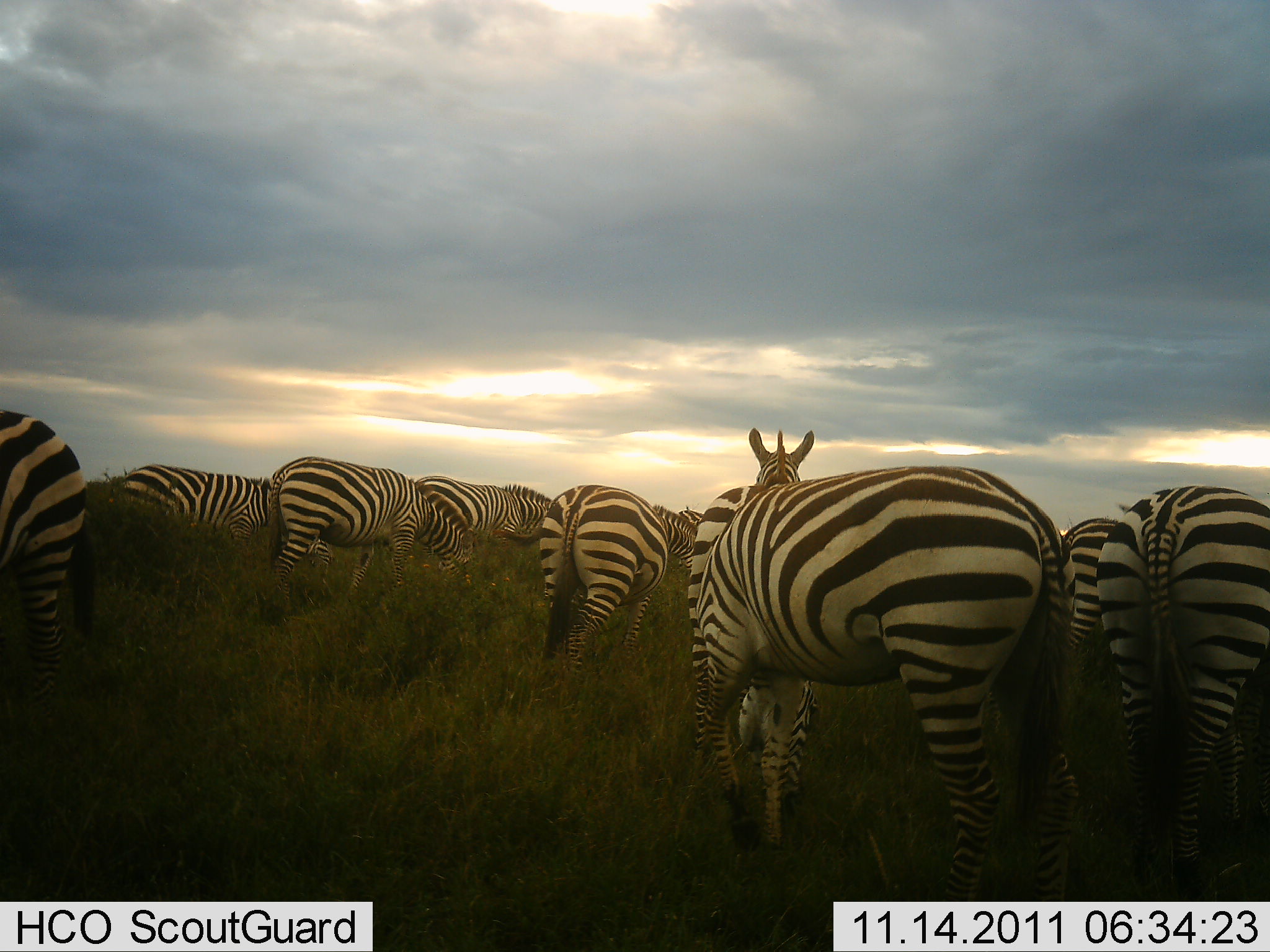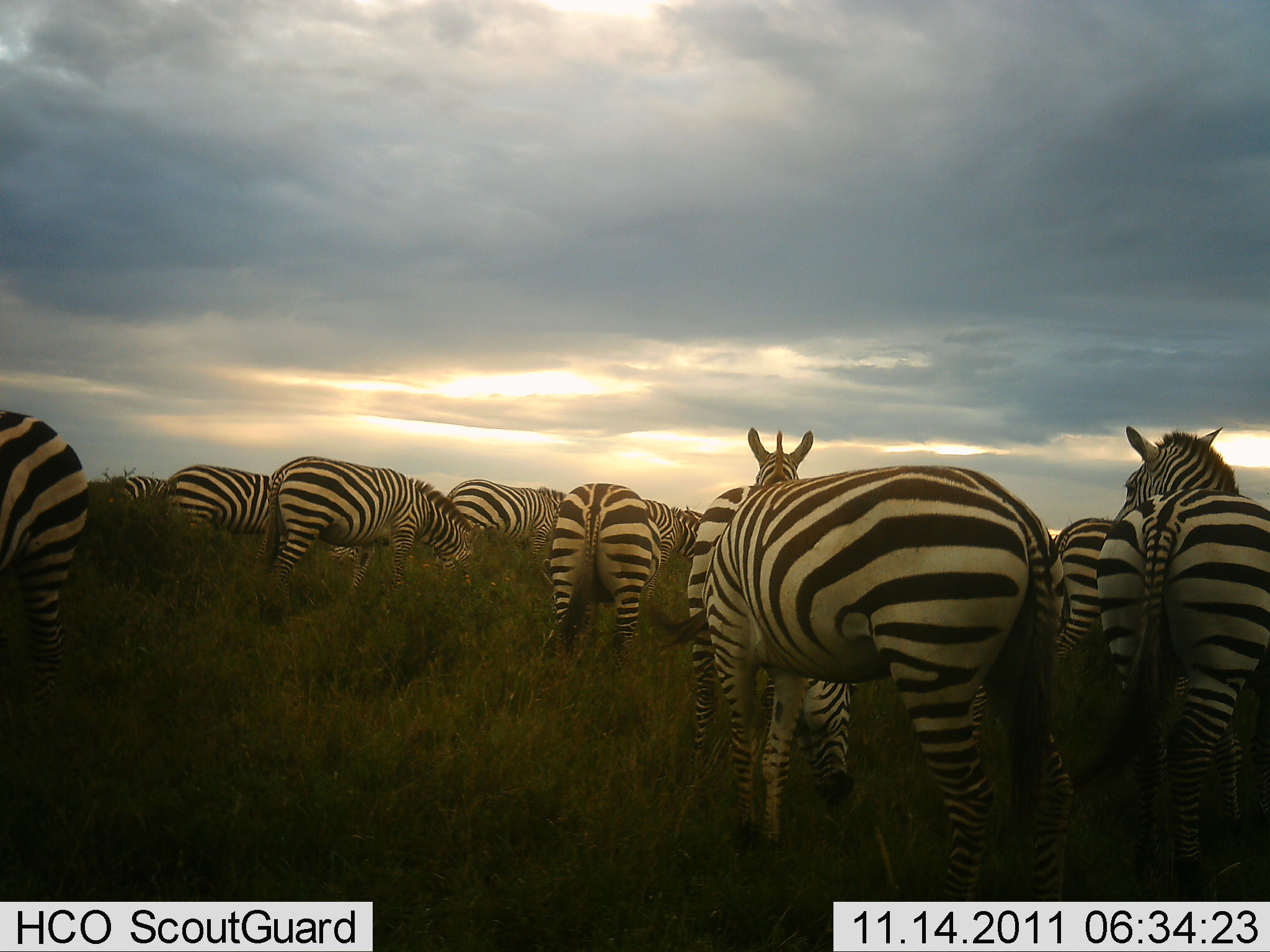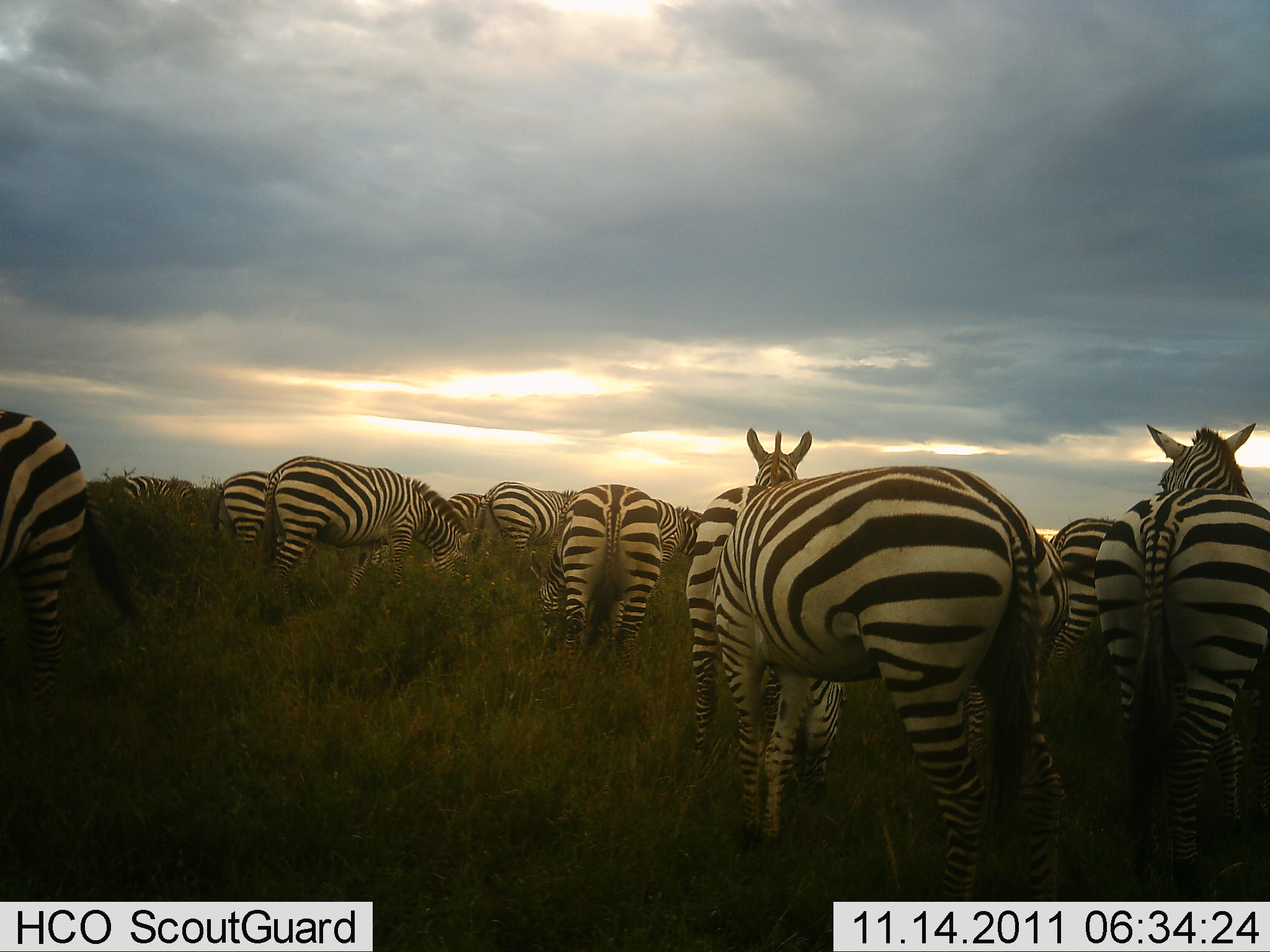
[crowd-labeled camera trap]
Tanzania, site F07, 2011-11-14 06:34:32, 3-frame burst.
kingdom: Animalia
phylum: Chordata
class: Mammalia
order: Perissodactyla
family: Equidae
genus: Equus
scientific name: Equus quagga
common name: plains zebra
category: zebra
Zebra (plains zebra) (Equus quagga), count 11-50. Behavior (volunteer vote fractions): standing 67%, resting 0%, moving 17%, interacting 8%. Young present (vote fraction): 0%. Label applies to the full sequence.